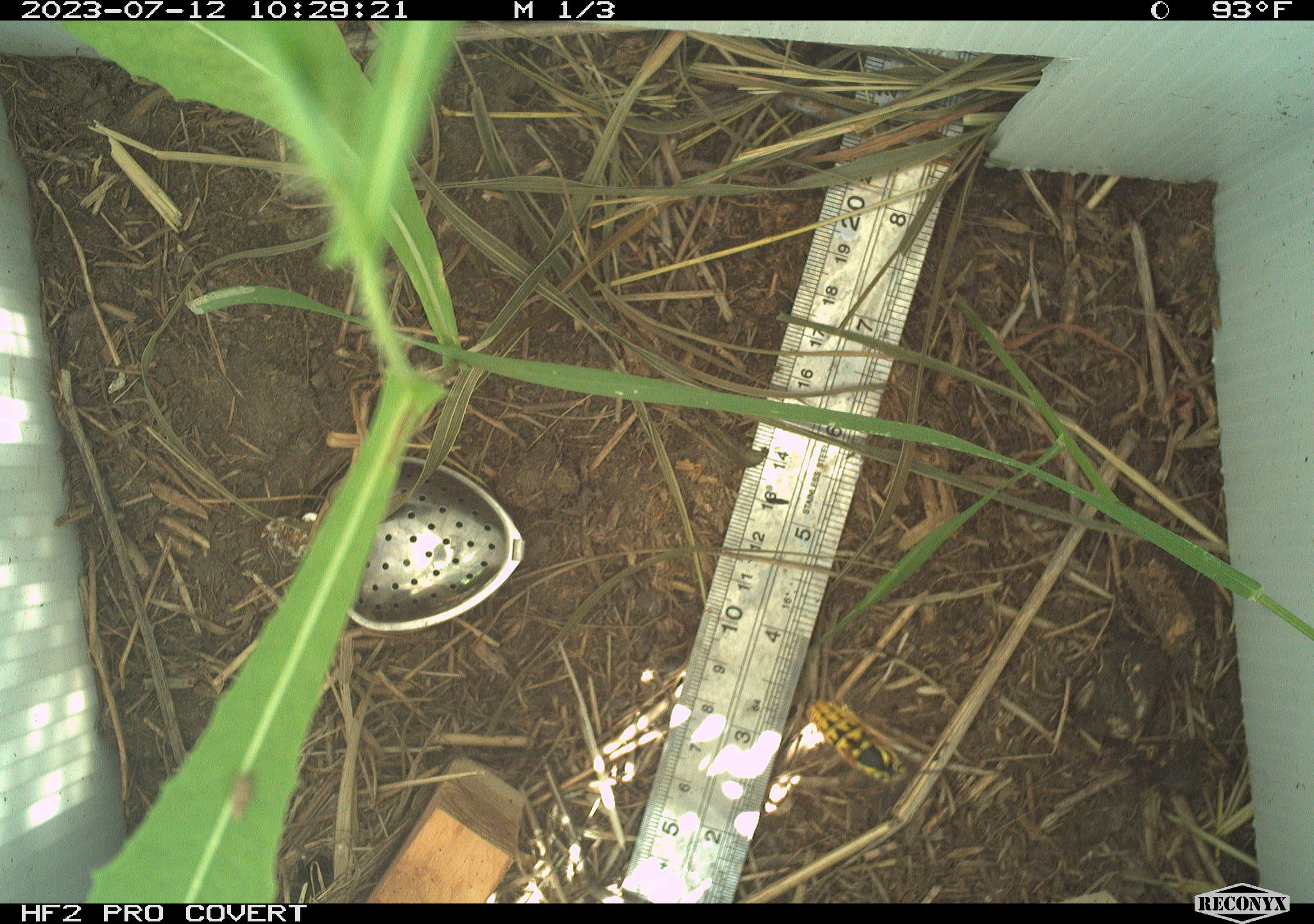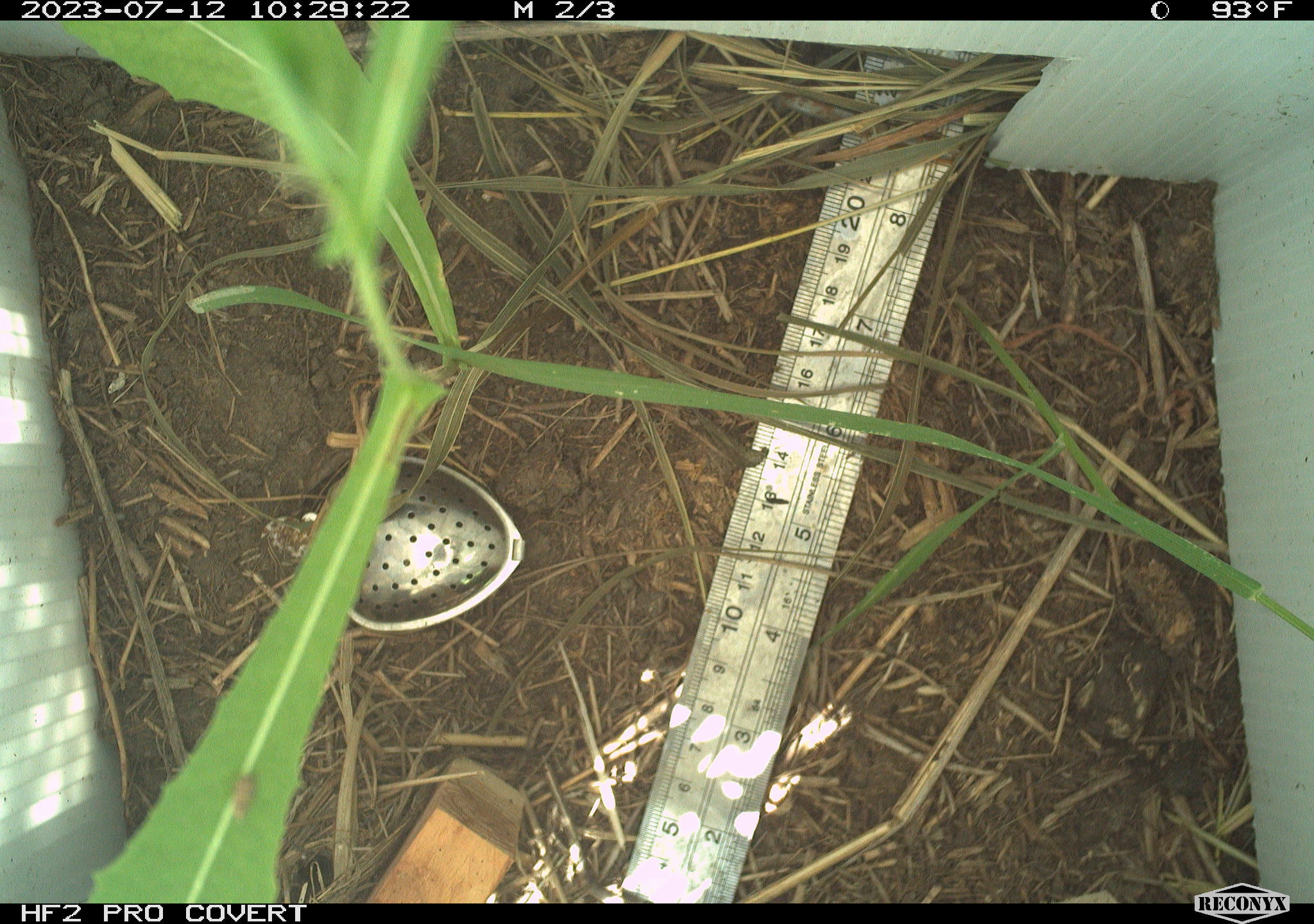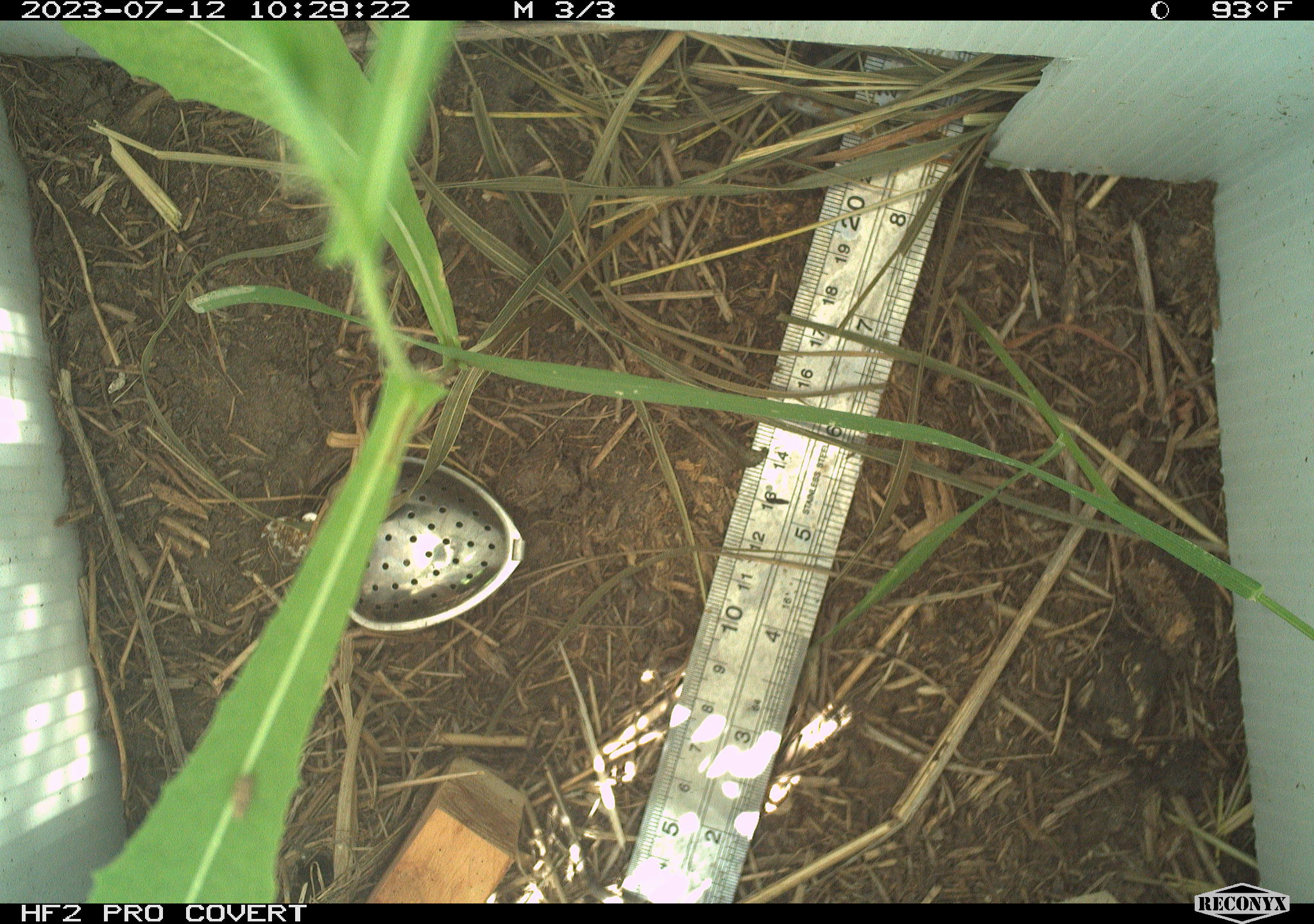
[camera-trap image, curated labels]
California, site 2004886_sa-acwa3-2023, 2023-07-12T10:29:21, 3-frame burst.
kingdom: Animalia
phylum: Arthropoda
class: Insecta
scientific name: Insecta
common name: insect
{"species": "insect (Insecta)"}